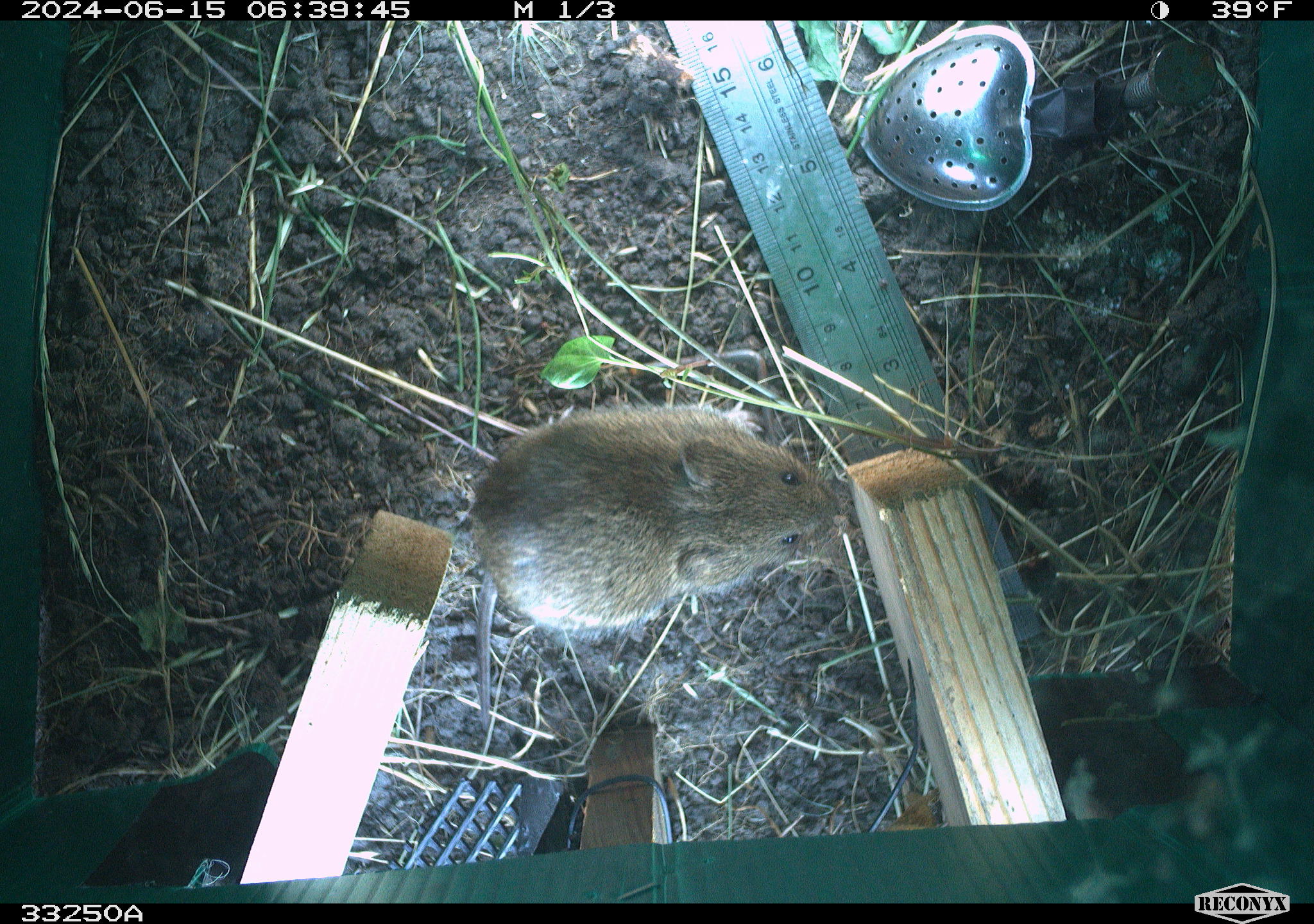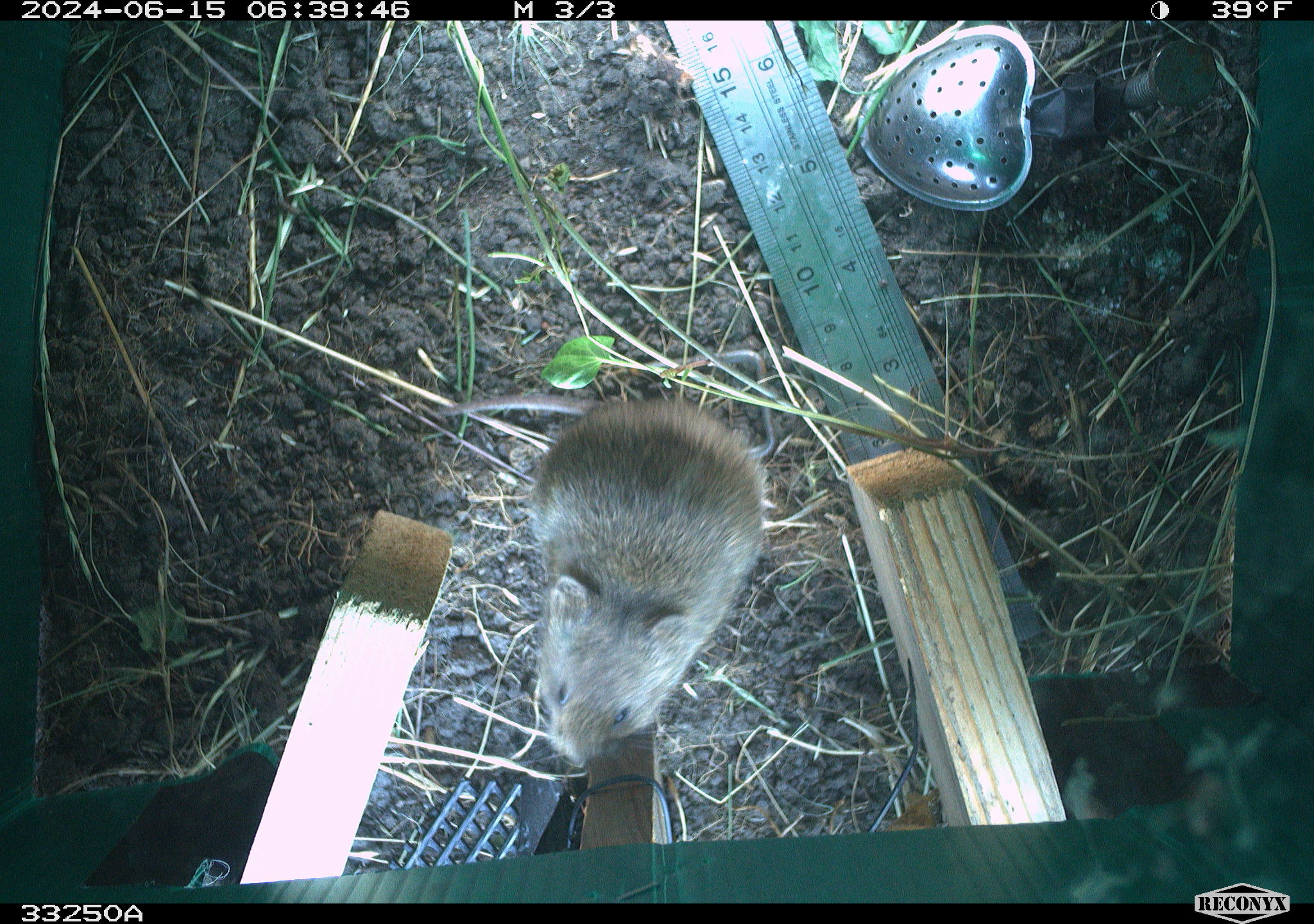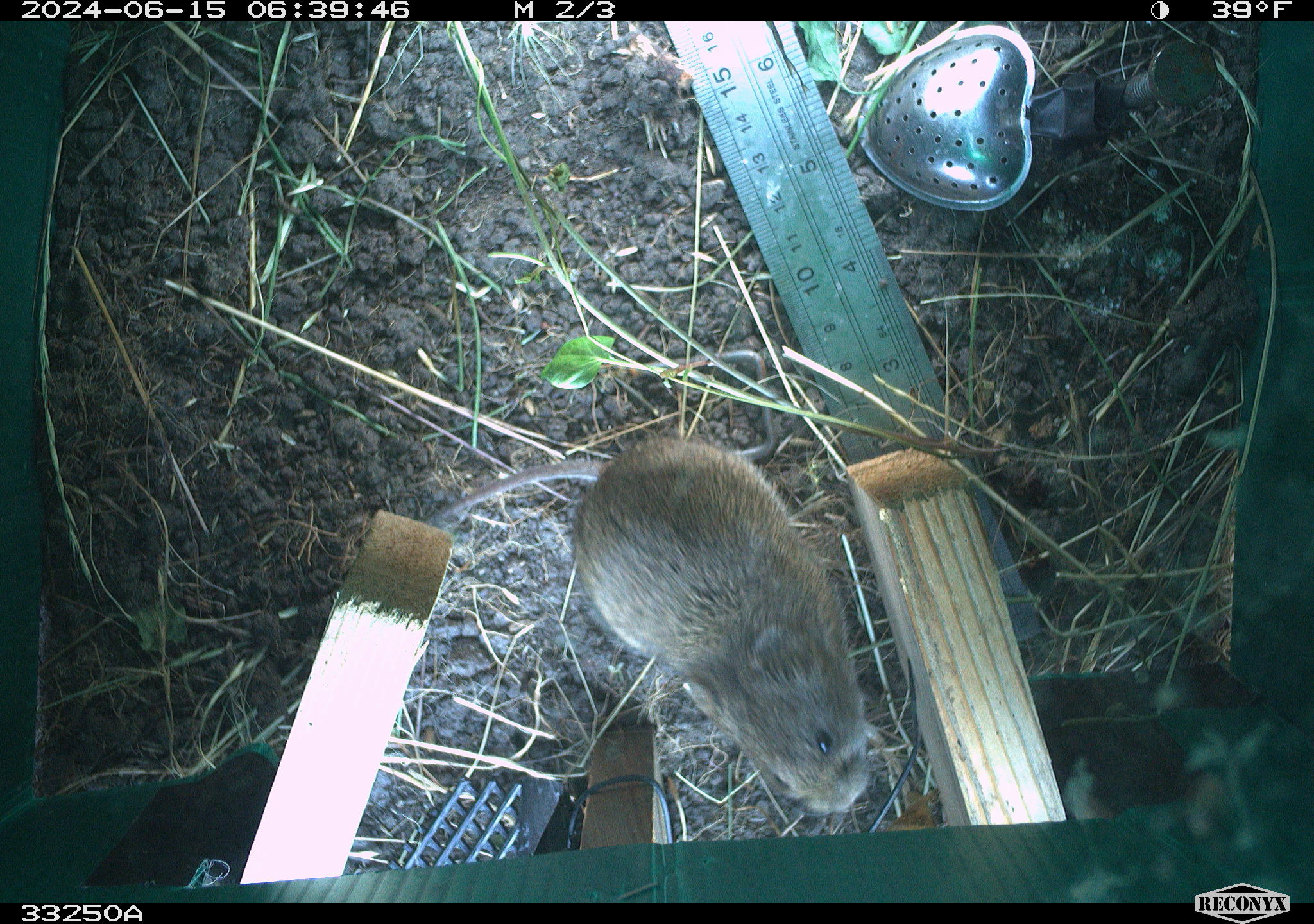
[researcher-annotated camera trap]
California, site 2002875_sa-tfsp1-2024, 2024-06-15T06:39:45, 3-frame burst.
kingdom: Animalia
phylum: Chordata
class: Mammalia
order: Rodentia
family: Cricetidae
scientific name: Arvicolinae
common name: voles, lemmings, and muskrats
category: arvicolinae subfamily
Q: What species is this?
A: Arvicolinae subfamily (voles, lemmings, and muskrats) (Arvicolinae).